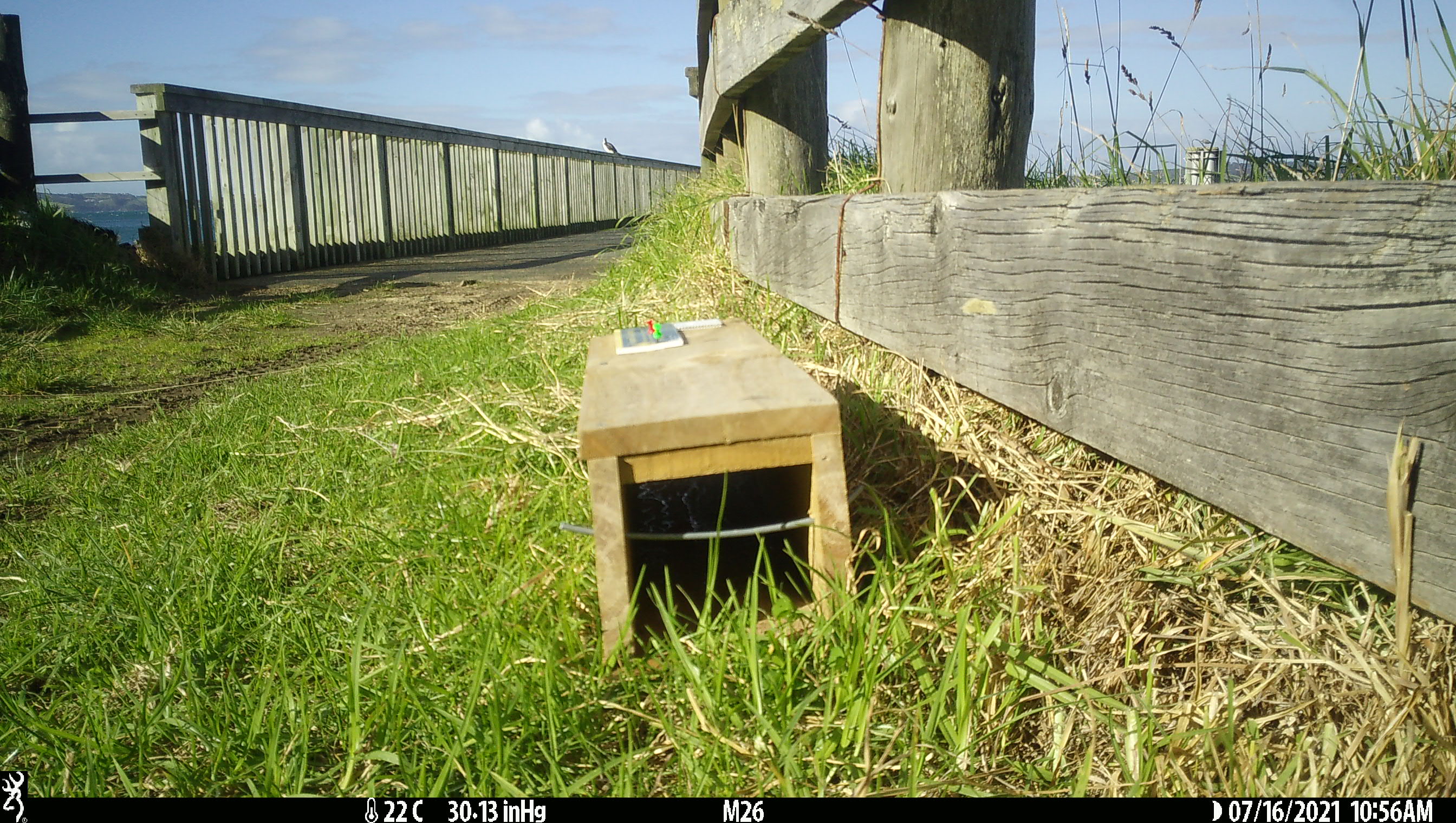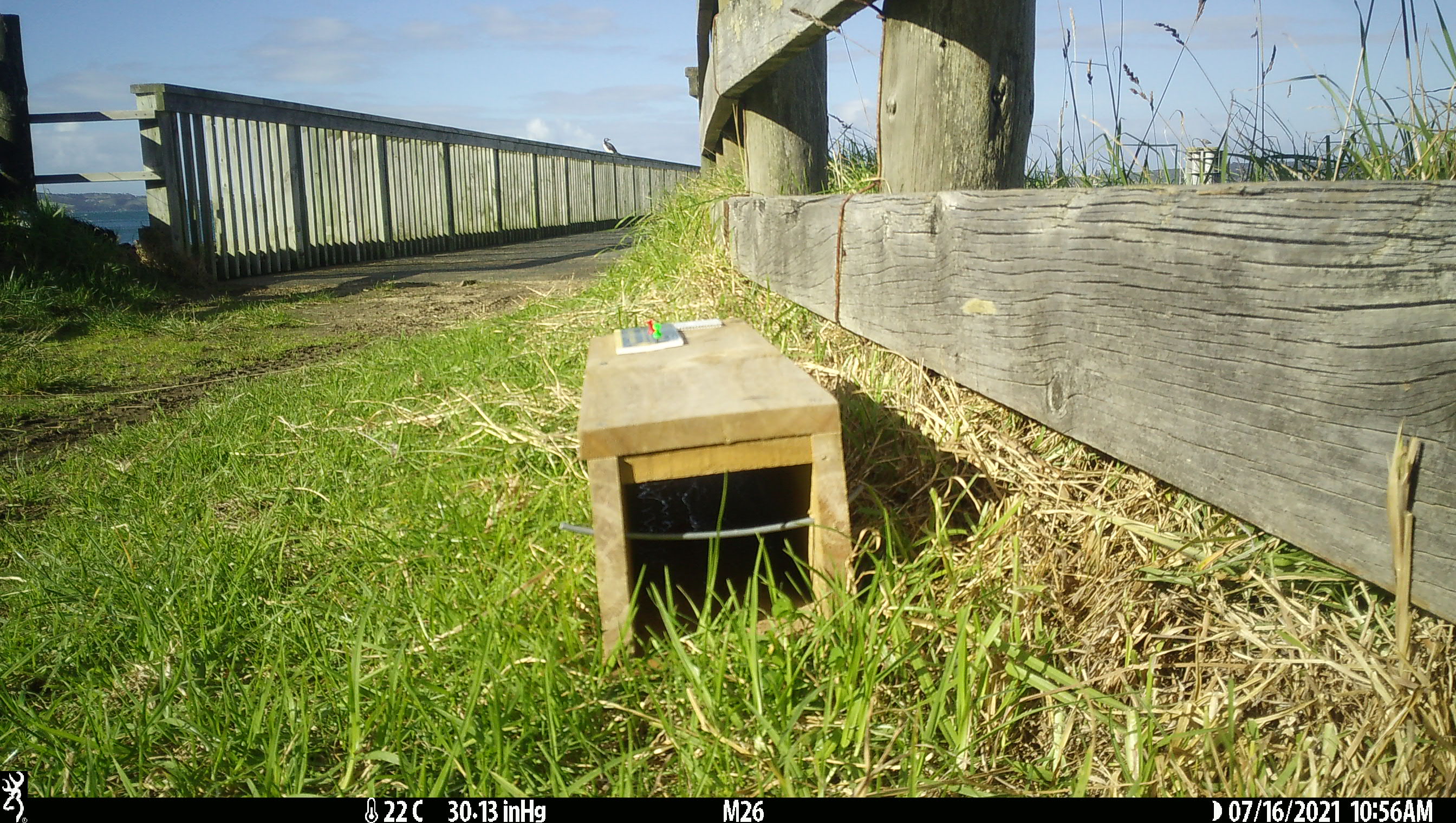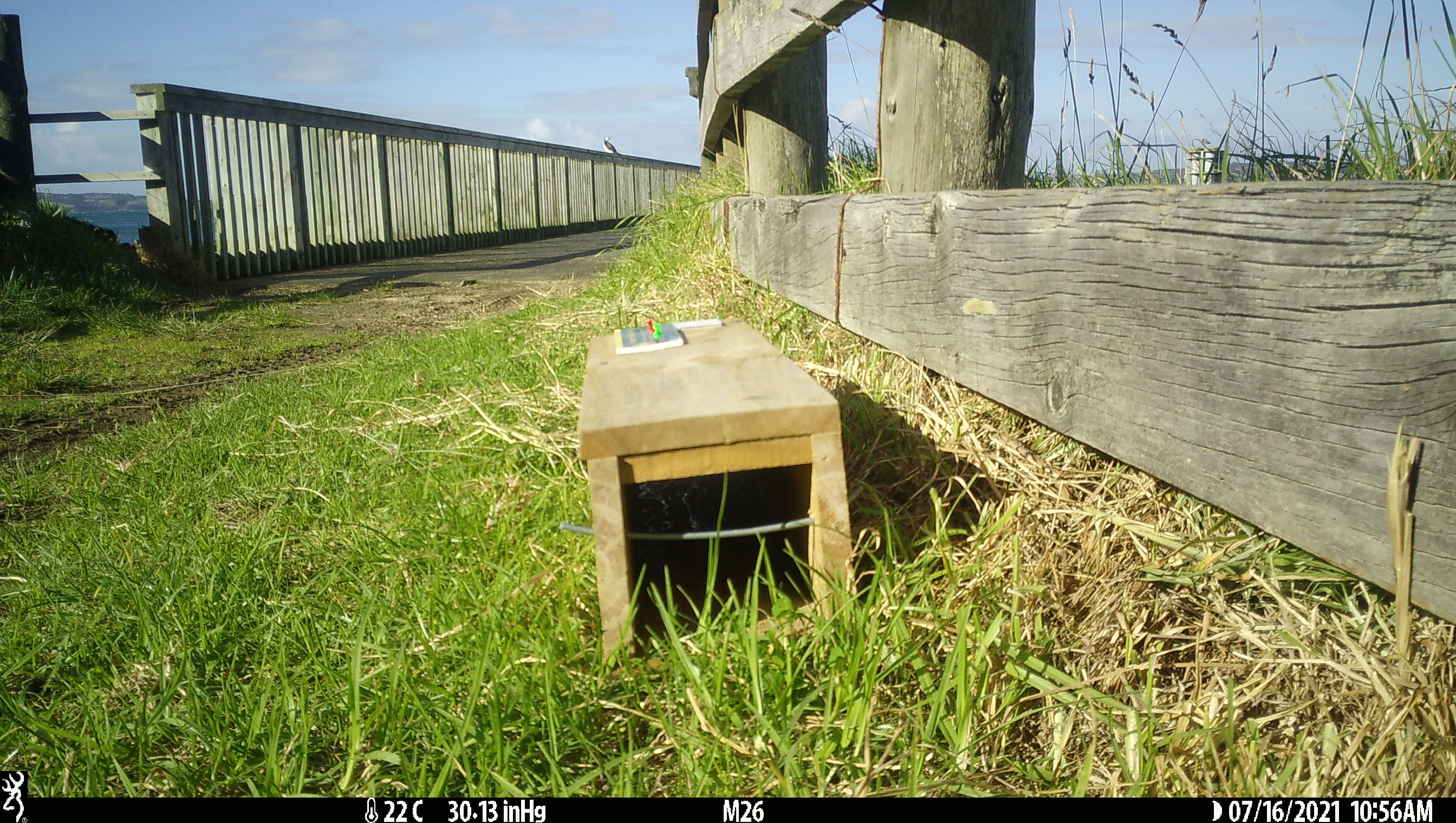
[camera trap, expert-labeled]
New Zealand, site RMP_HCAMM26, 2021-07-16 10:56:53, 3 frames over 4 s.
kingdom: Animalia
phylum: Chordata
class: Aves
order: Suliformes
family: Phalacrocoracidae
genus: Gulosus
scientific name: Gulosus aristotelis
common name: common shag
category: shag